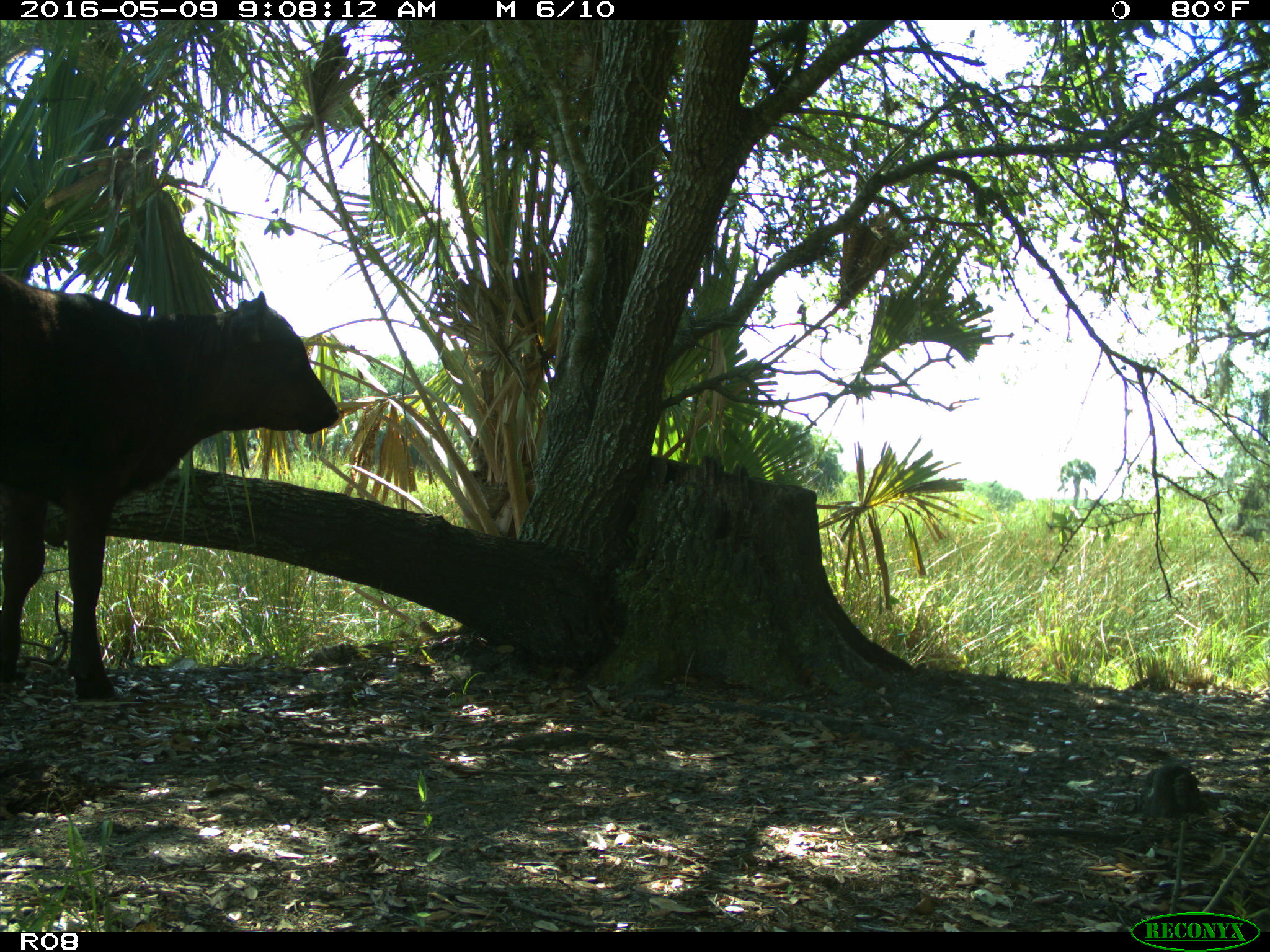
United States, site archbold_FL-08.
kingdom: Animalia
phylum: Chordata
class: Mammalia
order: Artiodactyla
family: Bovidae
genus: Bos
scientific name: Bos taurus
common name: domestic cow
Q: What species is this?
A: Bos taurus (domestic cow).